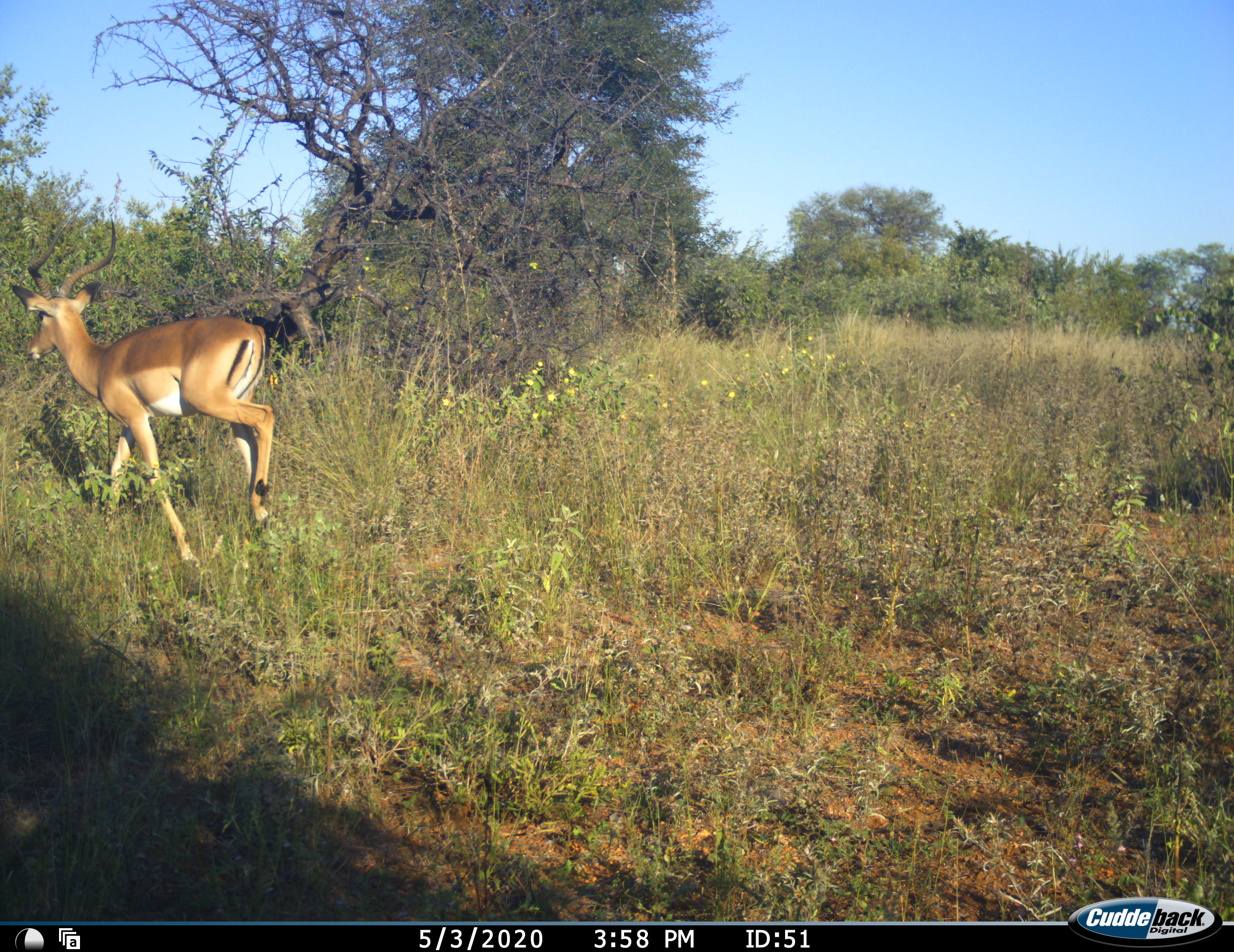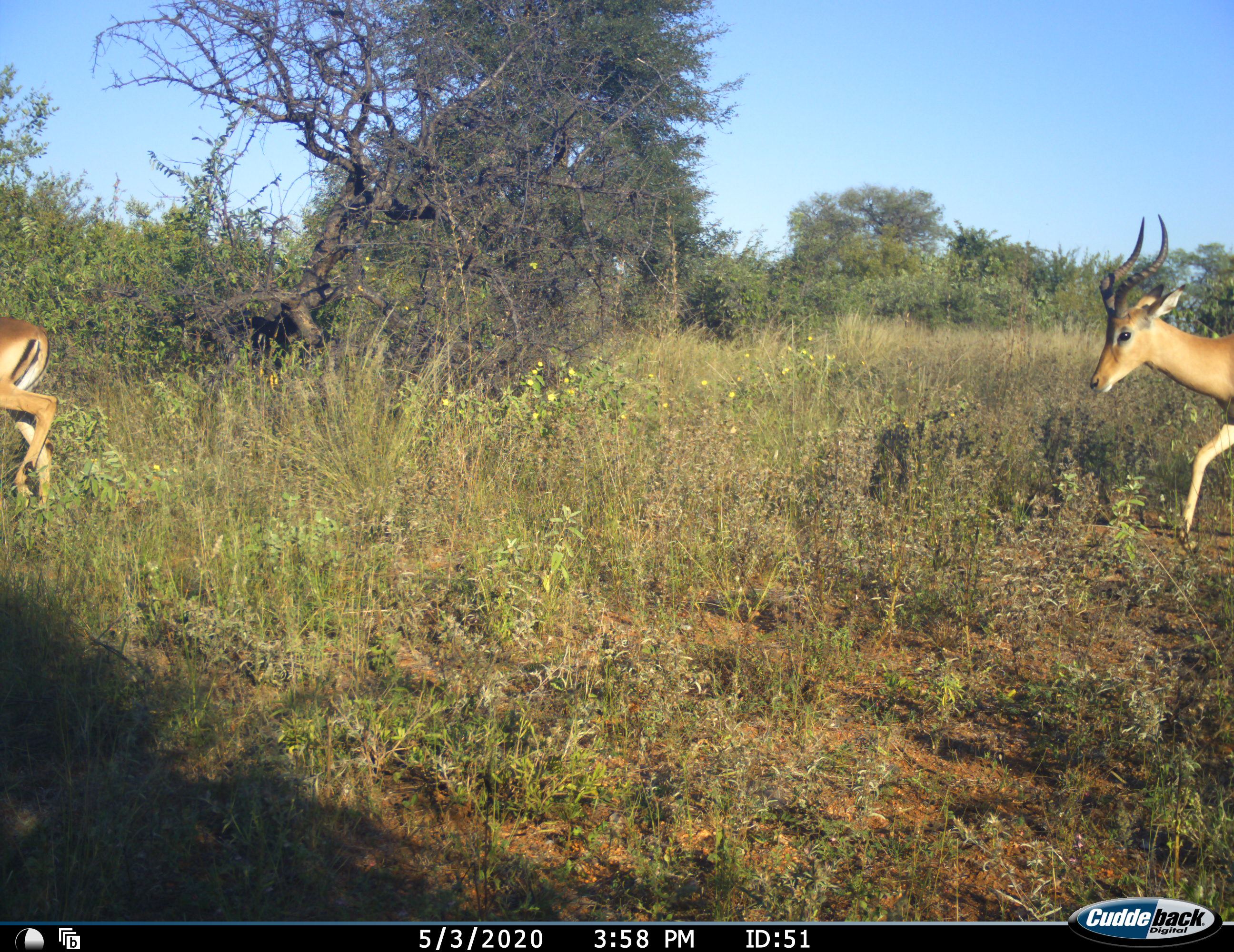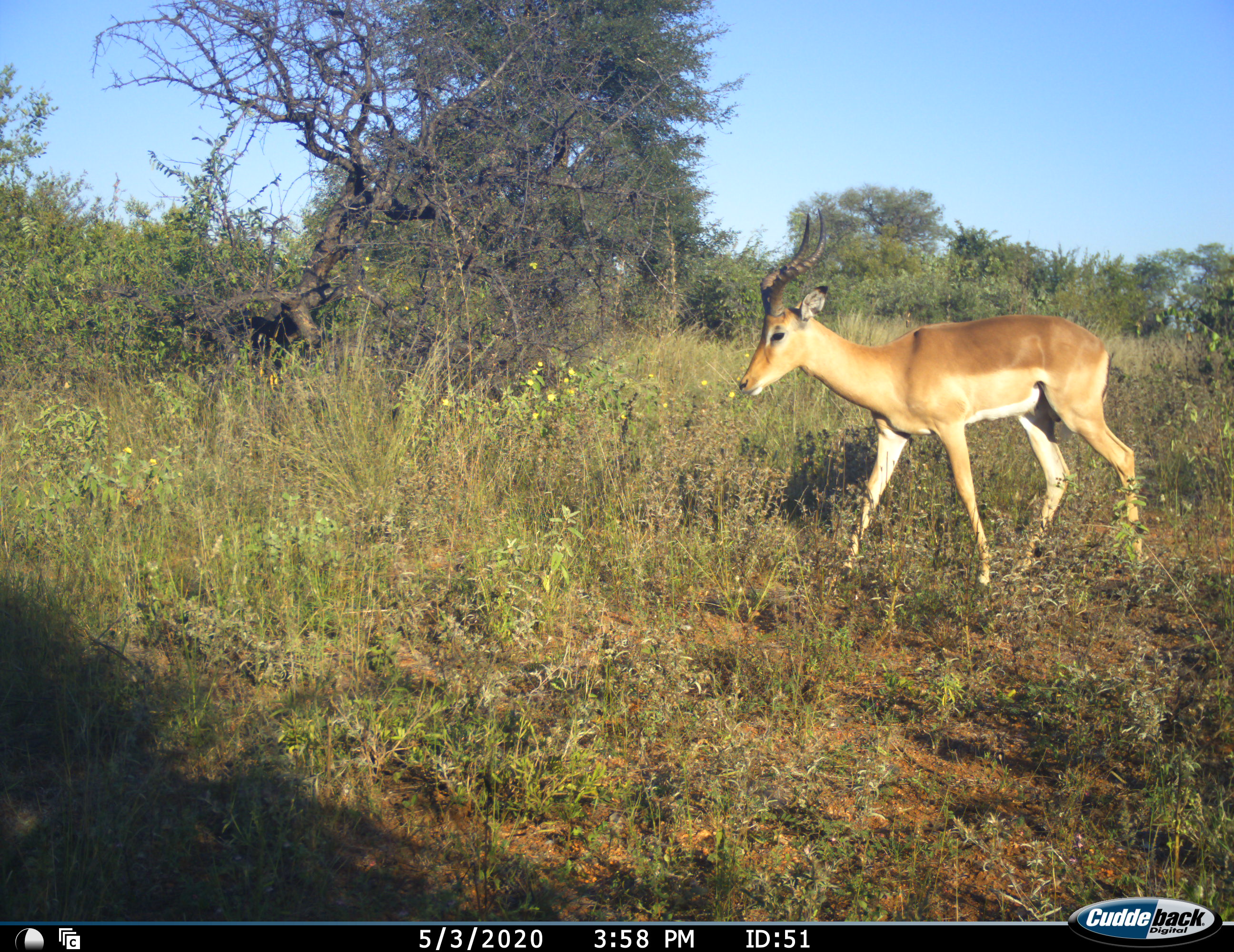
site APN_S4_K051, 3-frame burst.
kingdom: Animalia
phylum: Chordata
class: Mammalia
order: Artiodactyla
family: Bovidae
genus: Aepyceros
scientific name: Aepyceros melampus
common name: impala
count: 2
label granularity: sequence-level